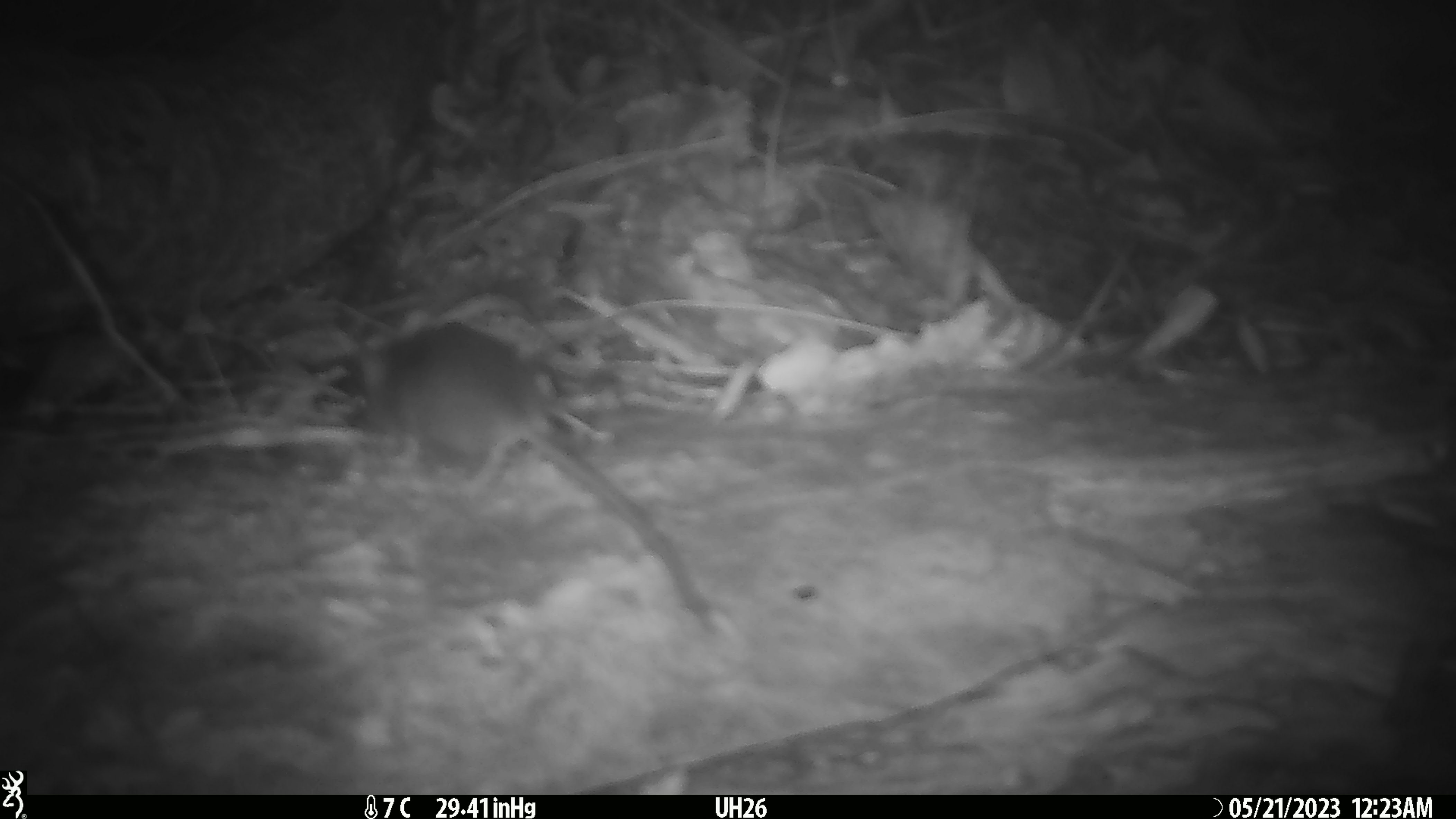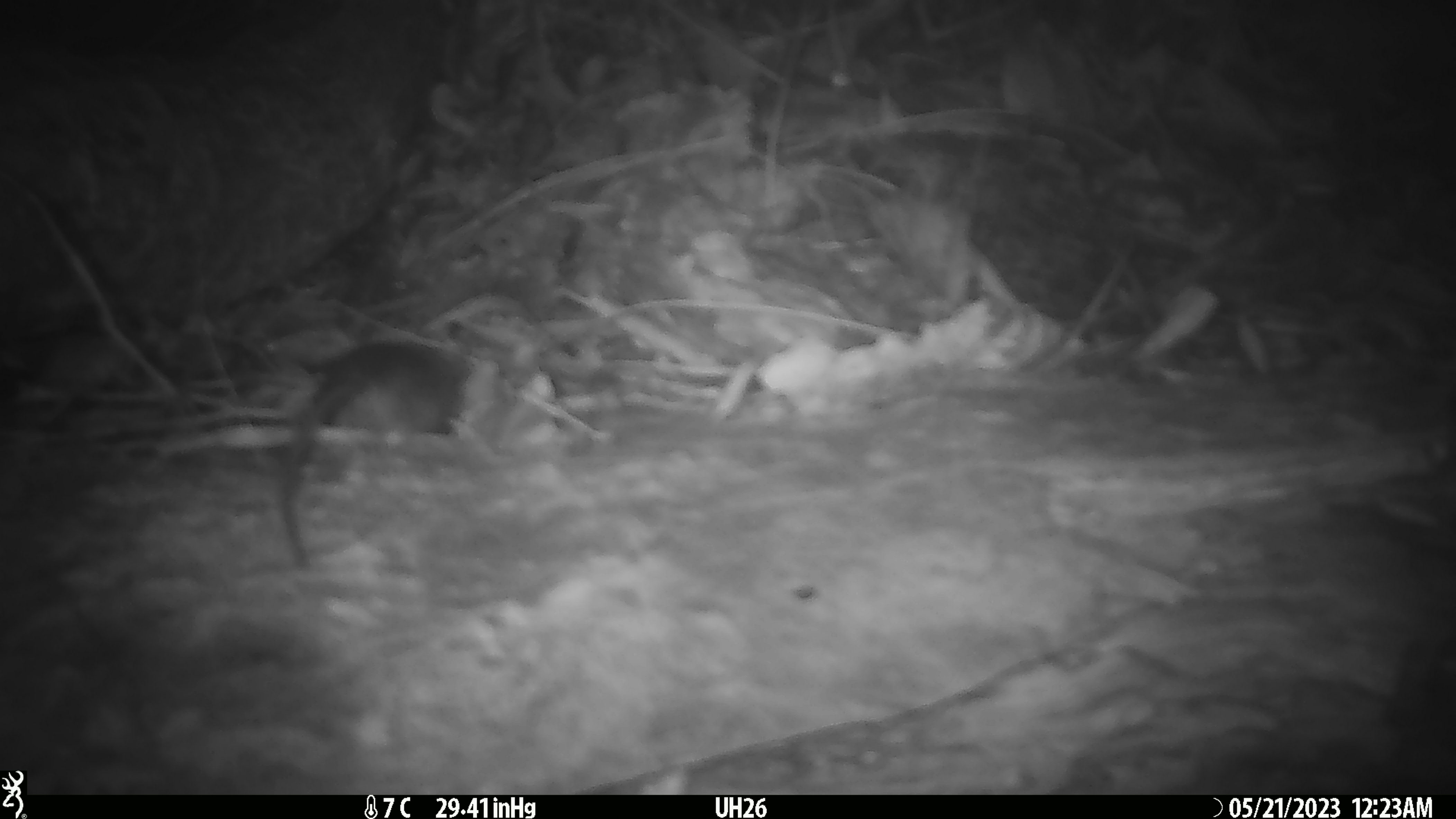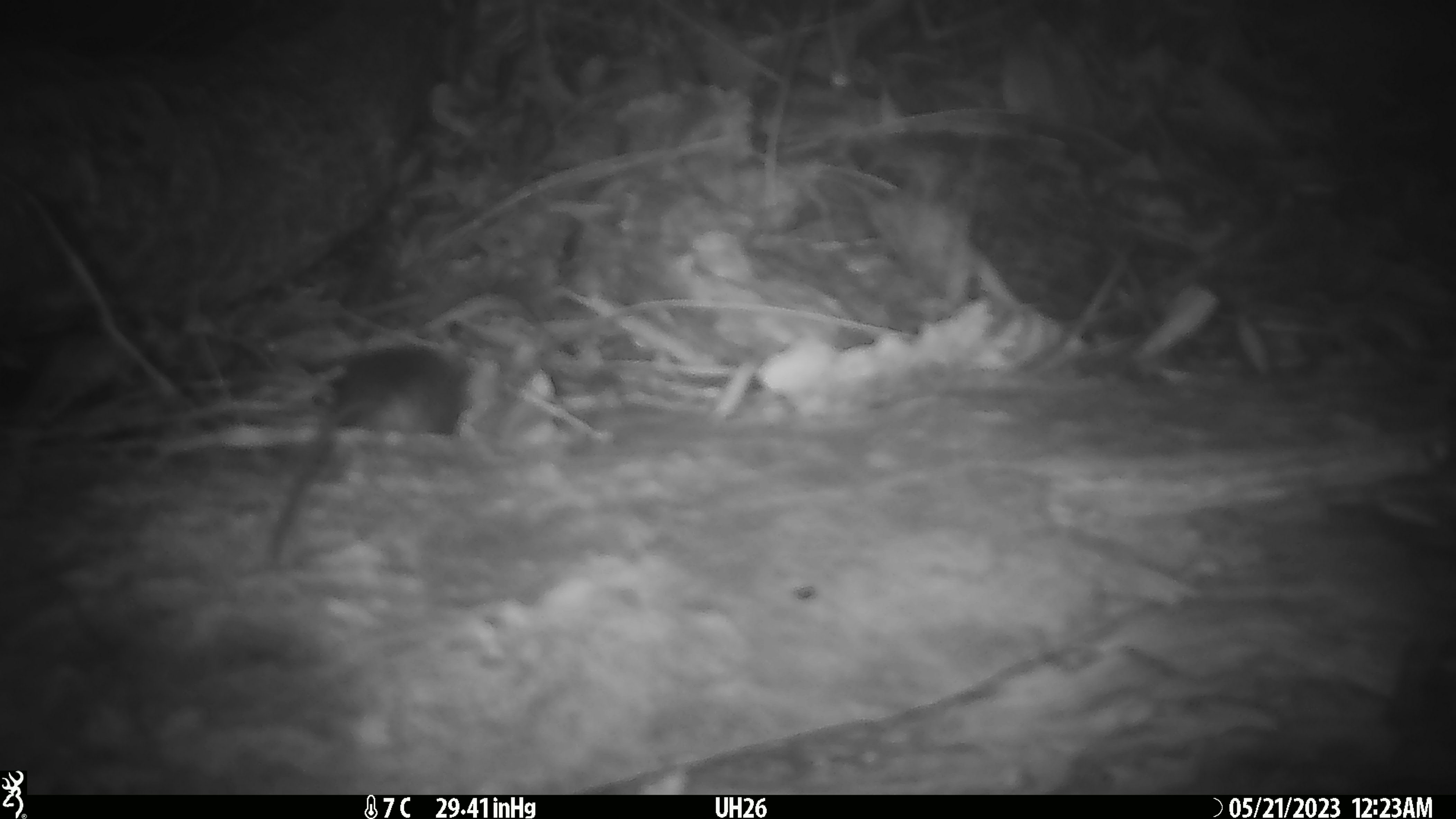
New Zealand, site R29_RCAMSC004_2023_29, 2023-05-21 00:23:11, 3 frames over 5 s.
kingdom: Animalia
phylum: Chordata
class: Mammalia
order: Rodentia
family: Muridae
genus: Mus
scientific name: Mus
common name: mouse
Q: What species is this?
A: Mouse (Mus).